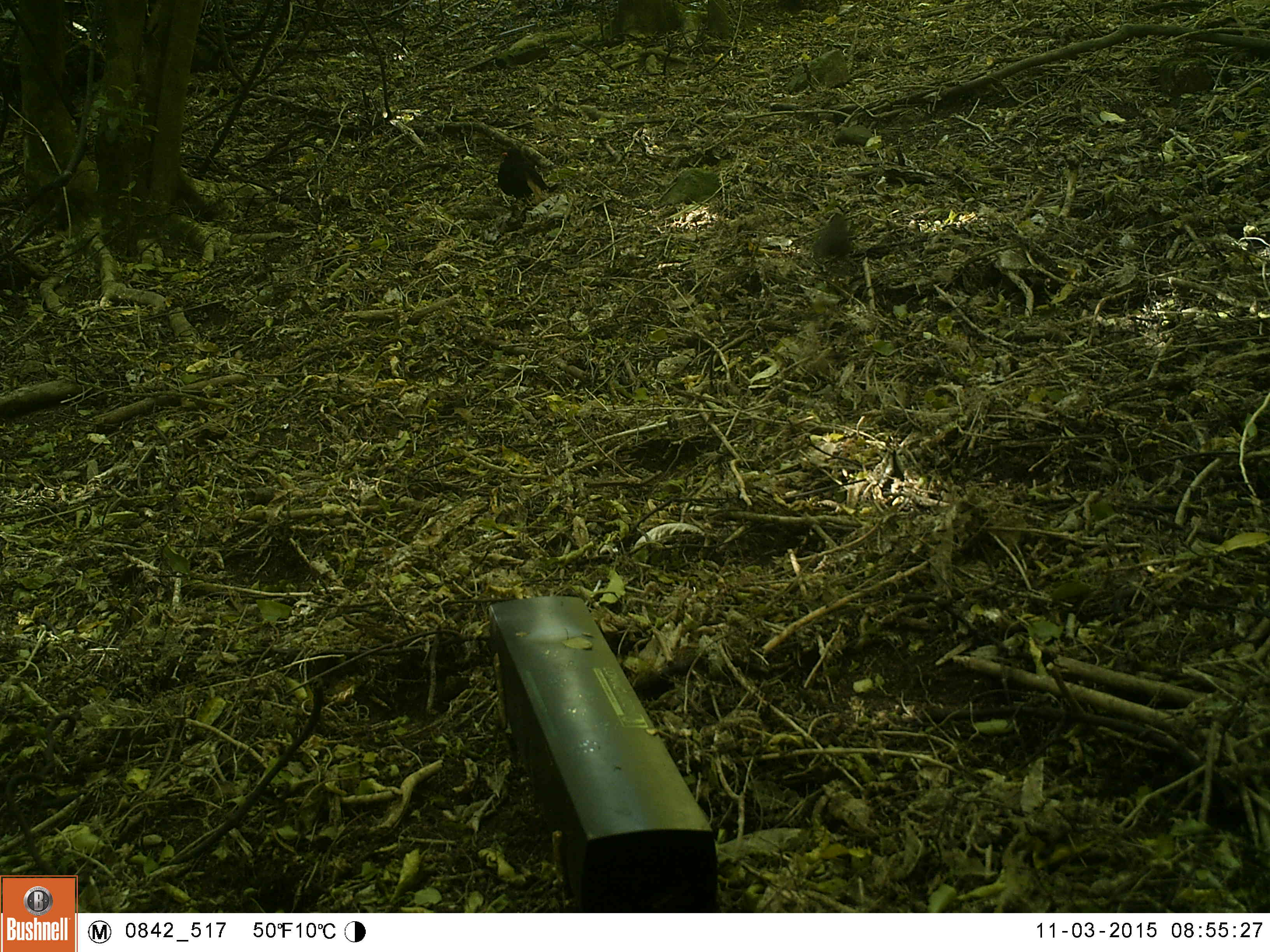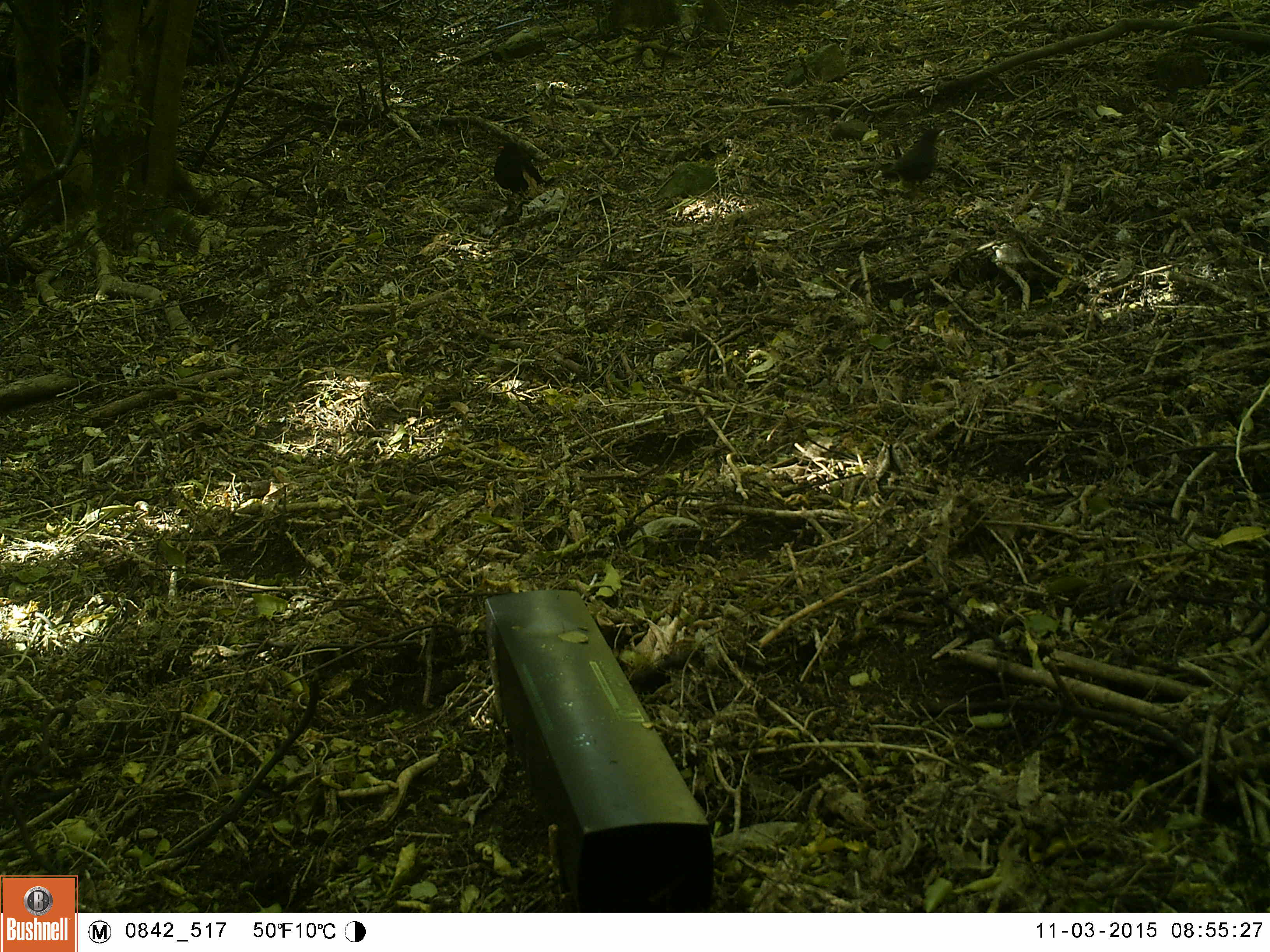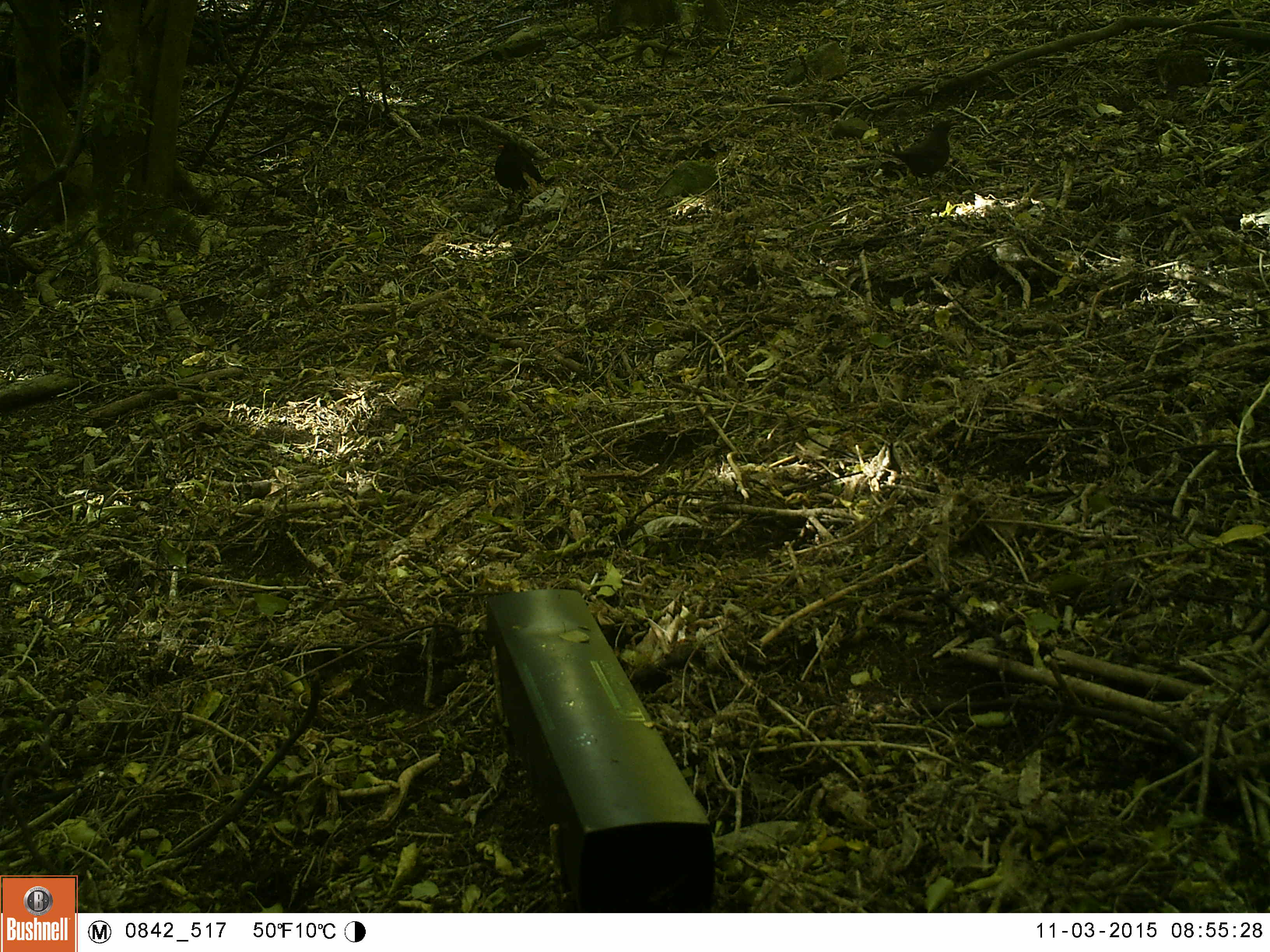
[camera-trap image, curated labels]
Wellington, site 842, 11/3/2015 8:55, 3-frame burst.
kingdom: Animalia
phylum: Chordata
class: Aves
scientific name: Aves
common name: bird